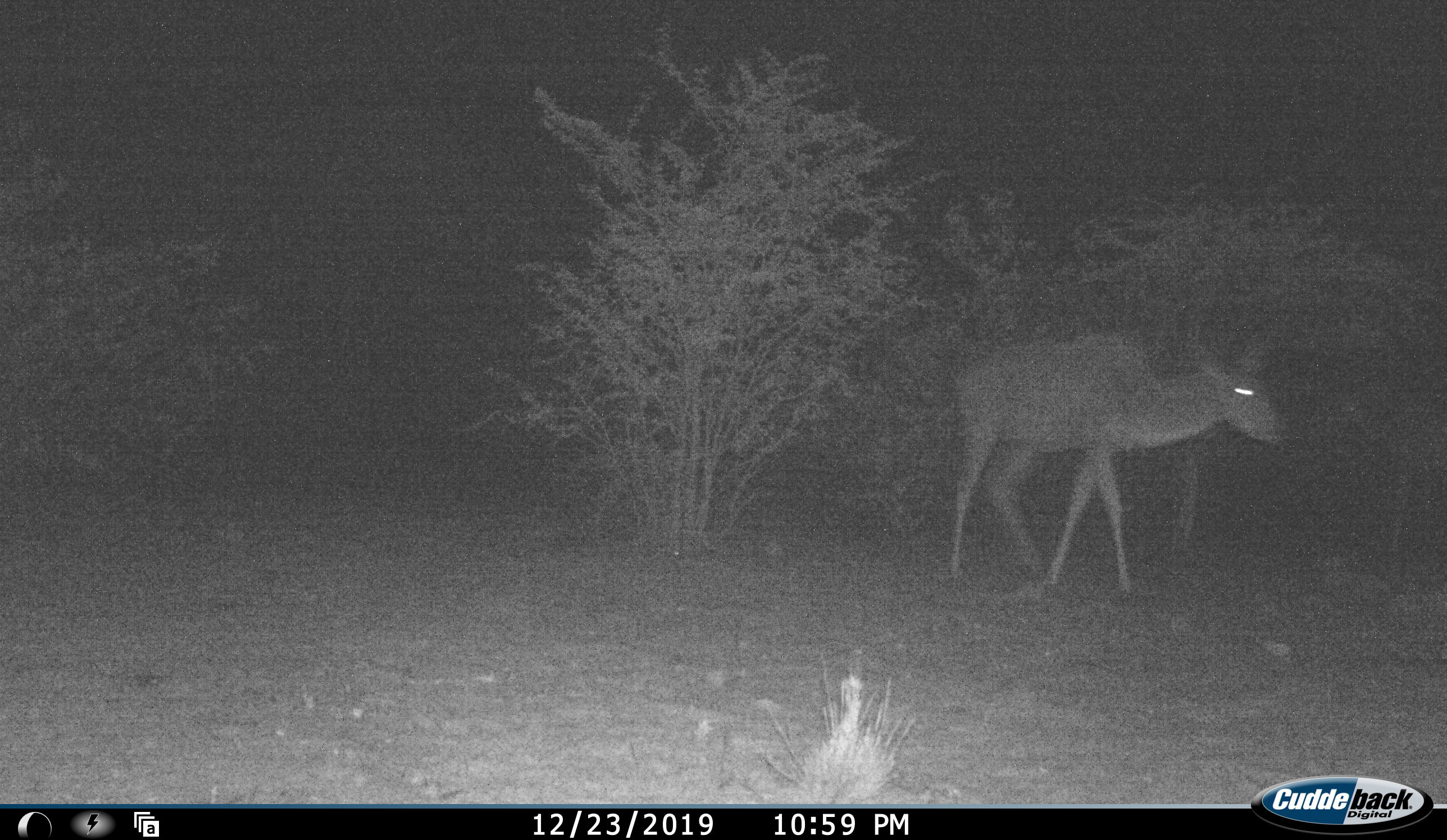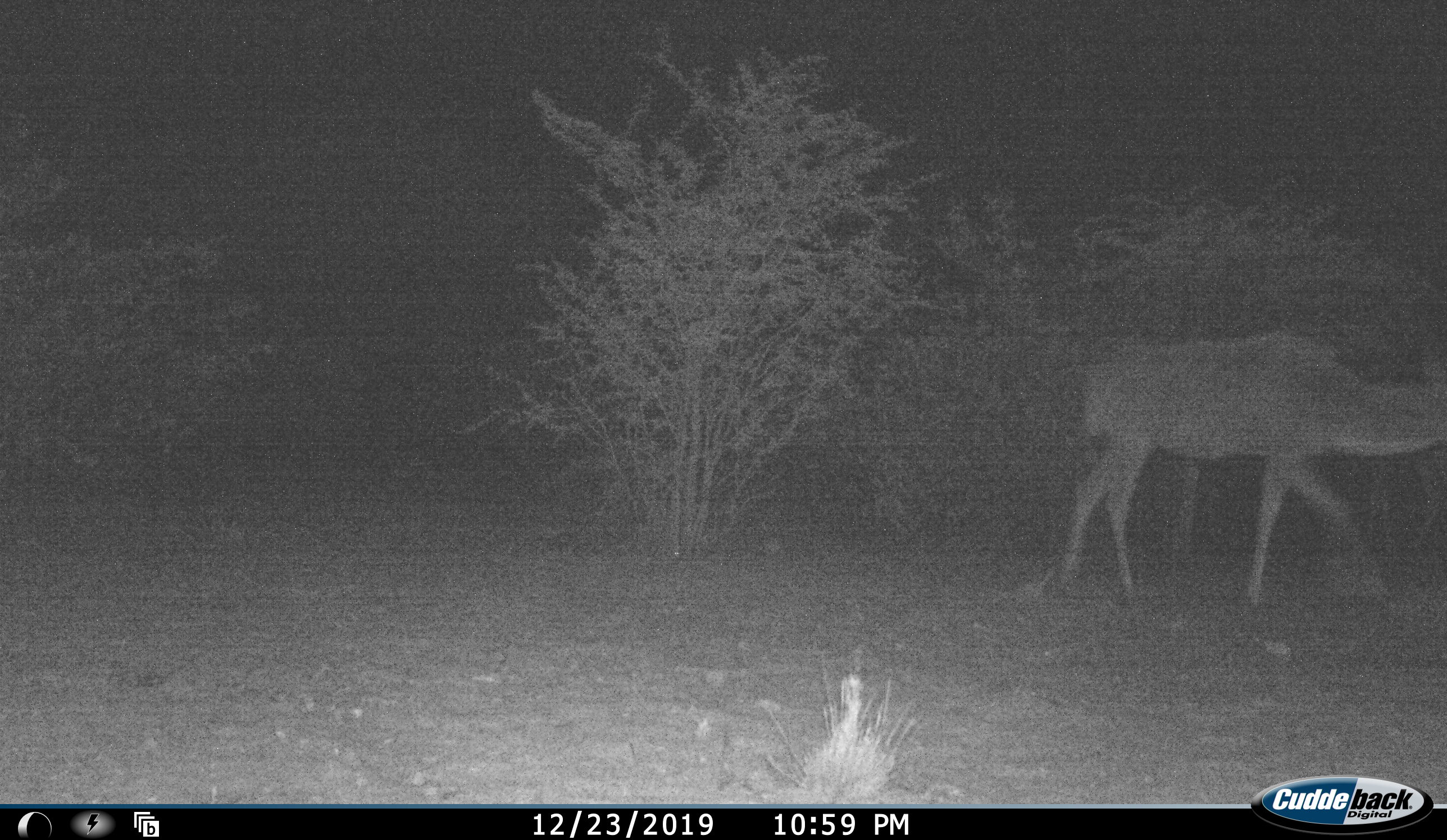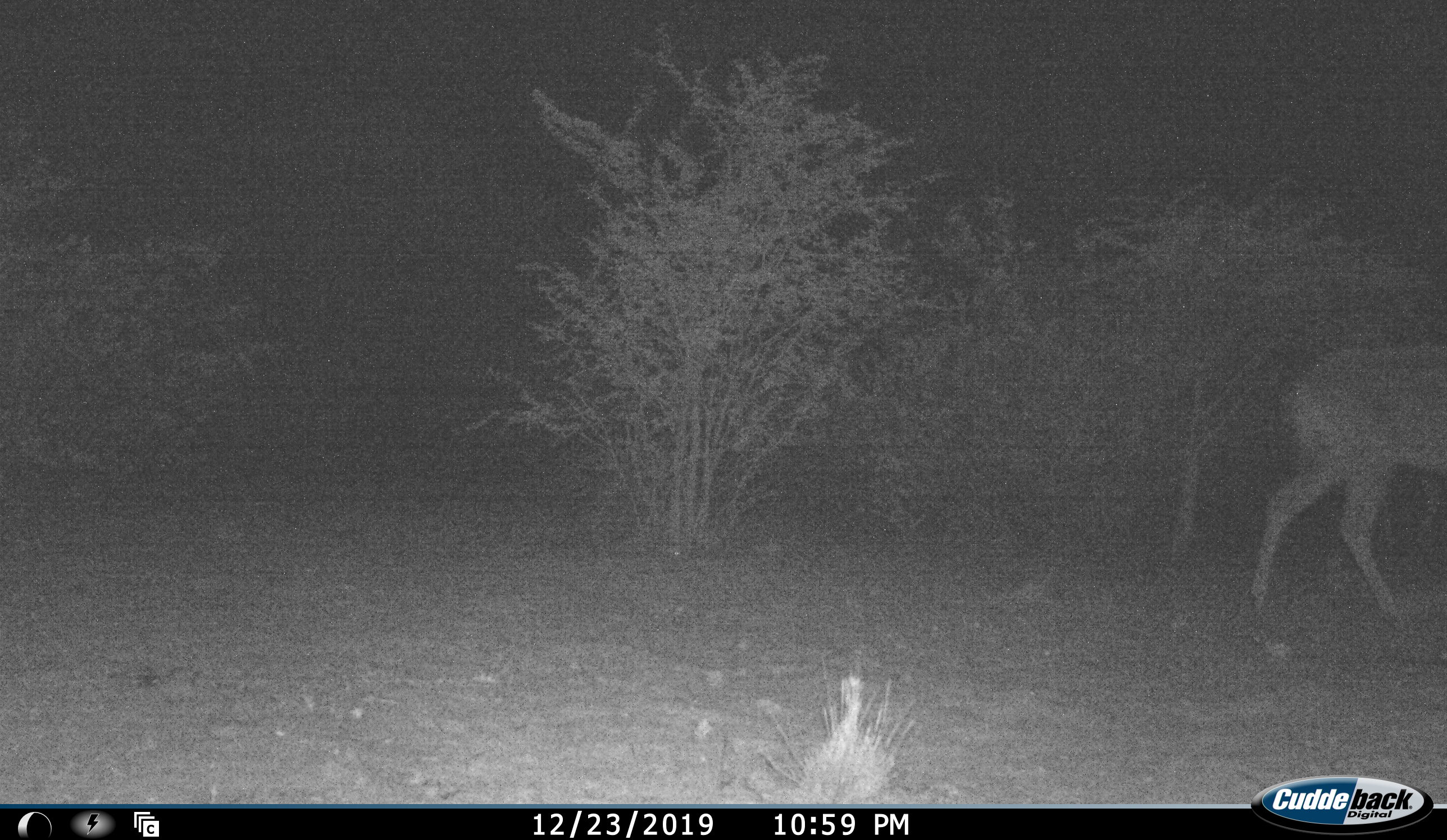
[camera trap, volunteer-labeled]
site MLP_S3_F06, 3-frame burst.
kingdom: Animalia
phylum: Chordata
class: Mammalia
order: Artiodactyla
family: Bovidae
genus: Tragelaphus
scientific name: Tragelaphus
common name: kudu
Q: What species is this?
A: Kudu (Tragelaphus).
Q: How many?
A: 1.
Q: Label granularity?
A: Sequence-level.